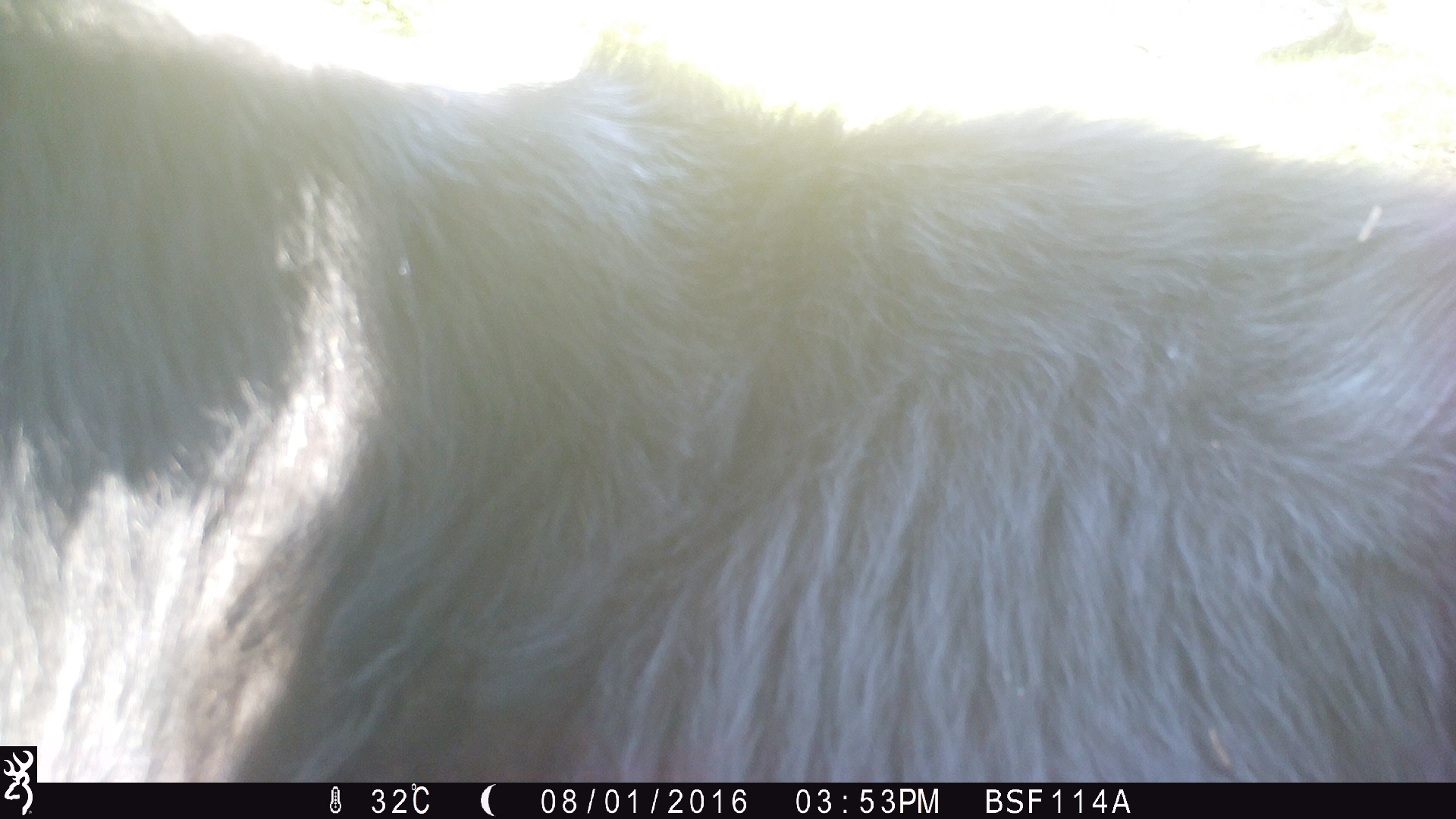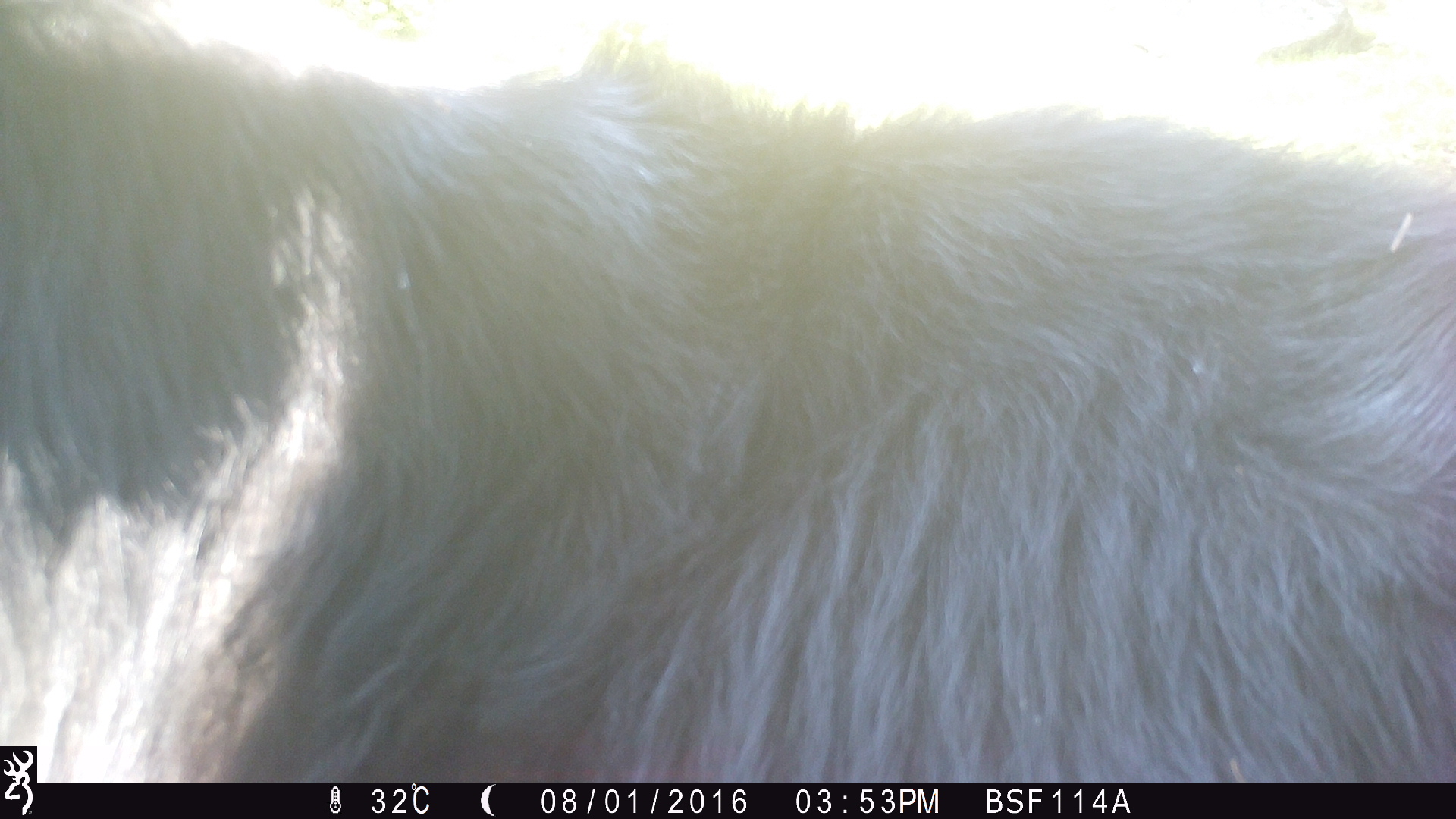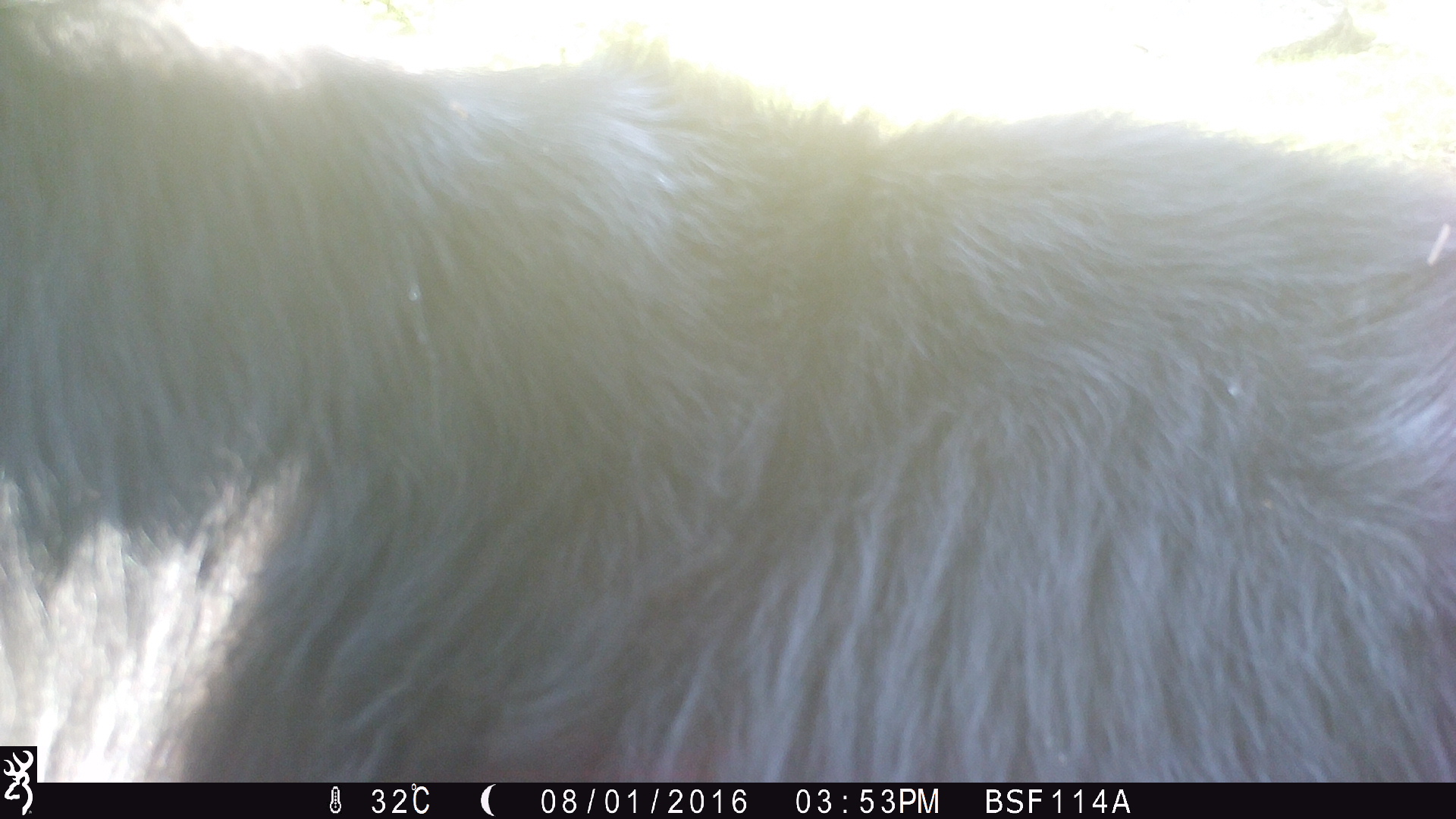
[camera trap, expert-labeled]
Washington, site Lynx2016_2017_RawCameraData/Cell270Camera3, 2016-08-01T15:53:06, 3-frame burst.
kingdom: Animalia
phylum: Chordata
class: Mammalia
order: Artiodactyla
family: Bovidae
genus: Bos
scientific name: Bos taurus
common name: domestic cattle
Domestic cattle (Bos taurus). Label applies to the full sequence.